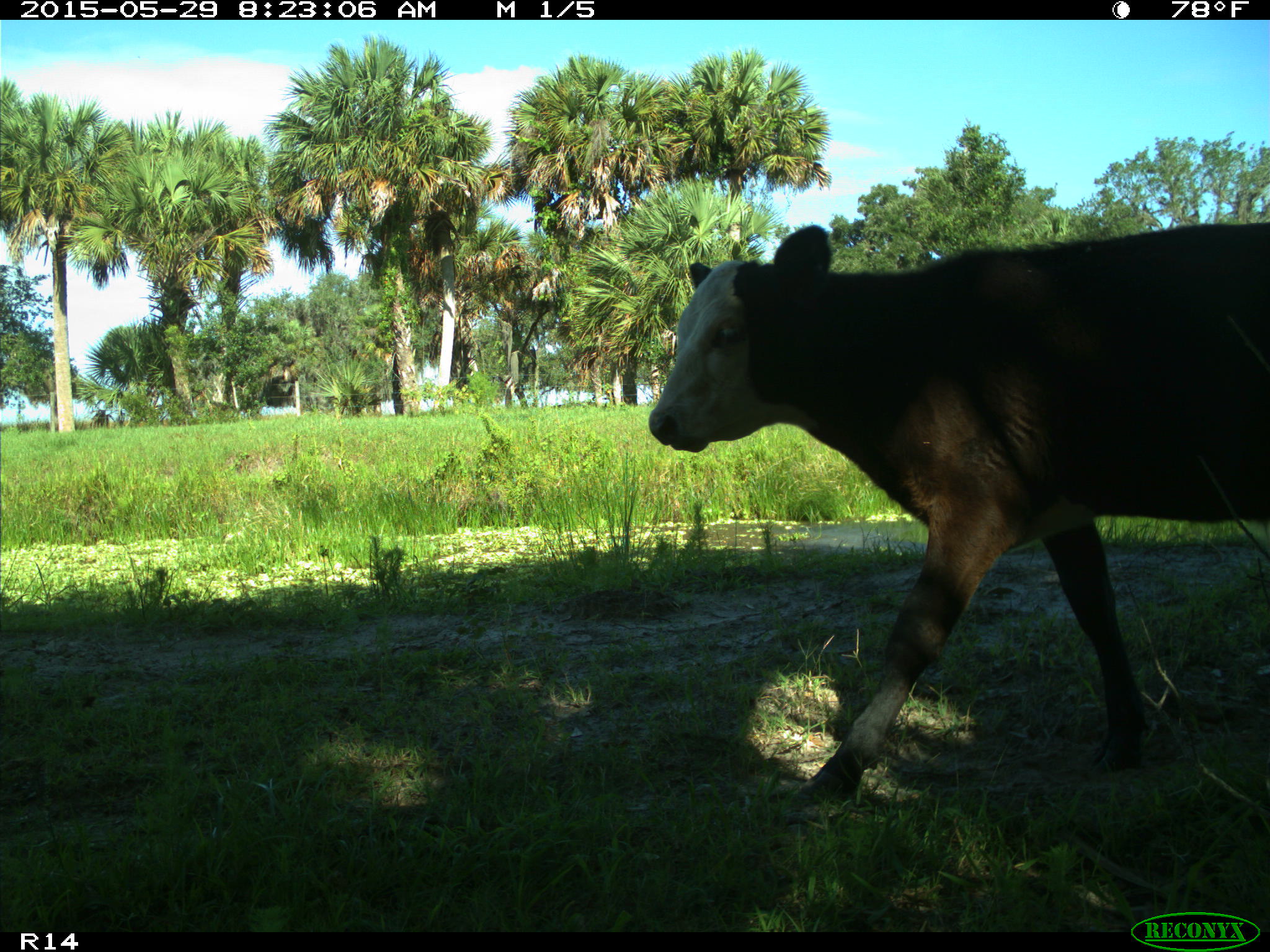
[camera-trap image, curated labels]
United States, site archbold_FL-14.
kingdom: Animalia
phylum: Chordata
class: Mammalia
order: Artiodactyla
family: Bovidae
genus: Bos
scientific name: Bos taurus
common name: domestic cow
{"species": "Bos taurus (domestic cow)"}